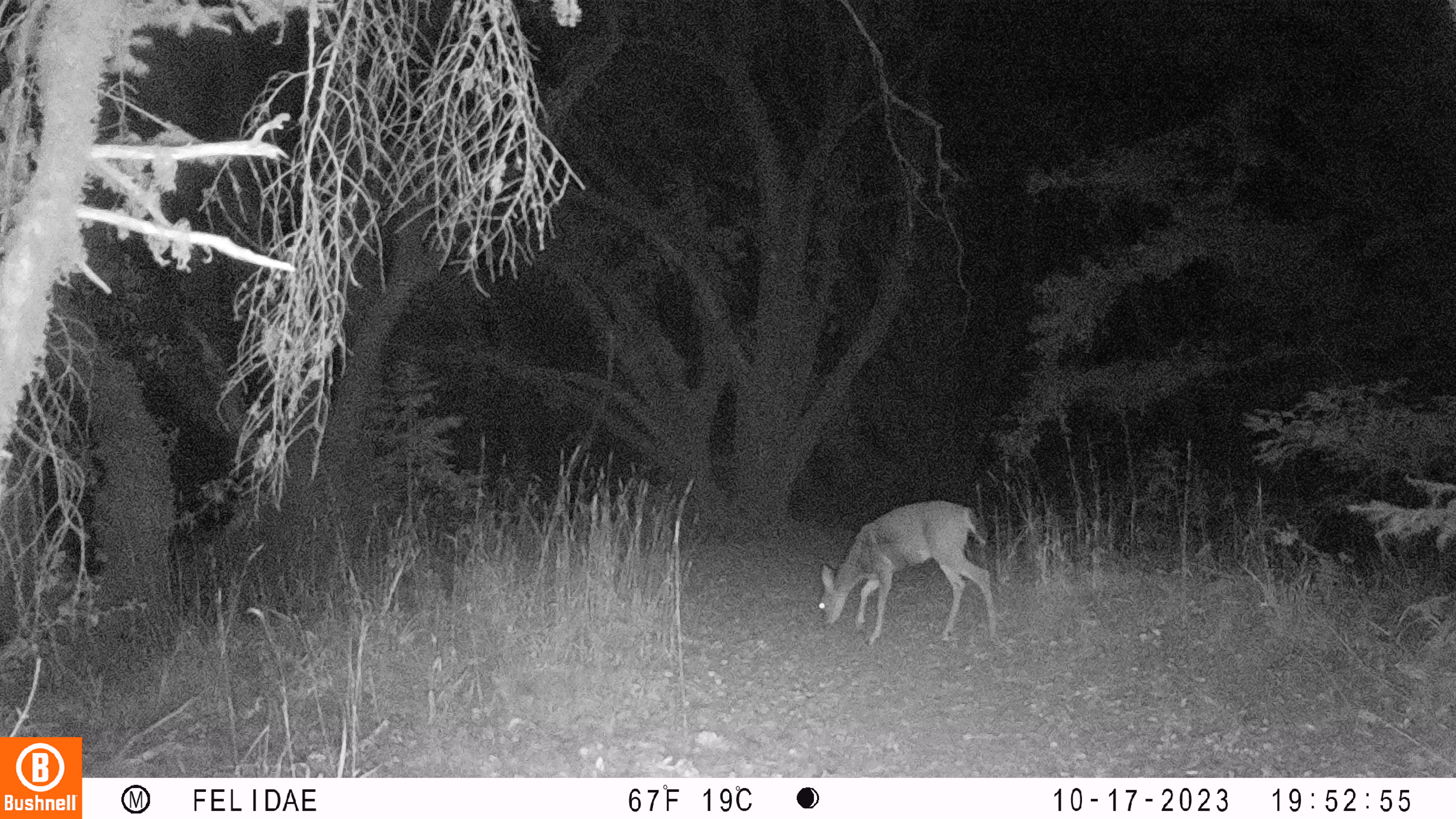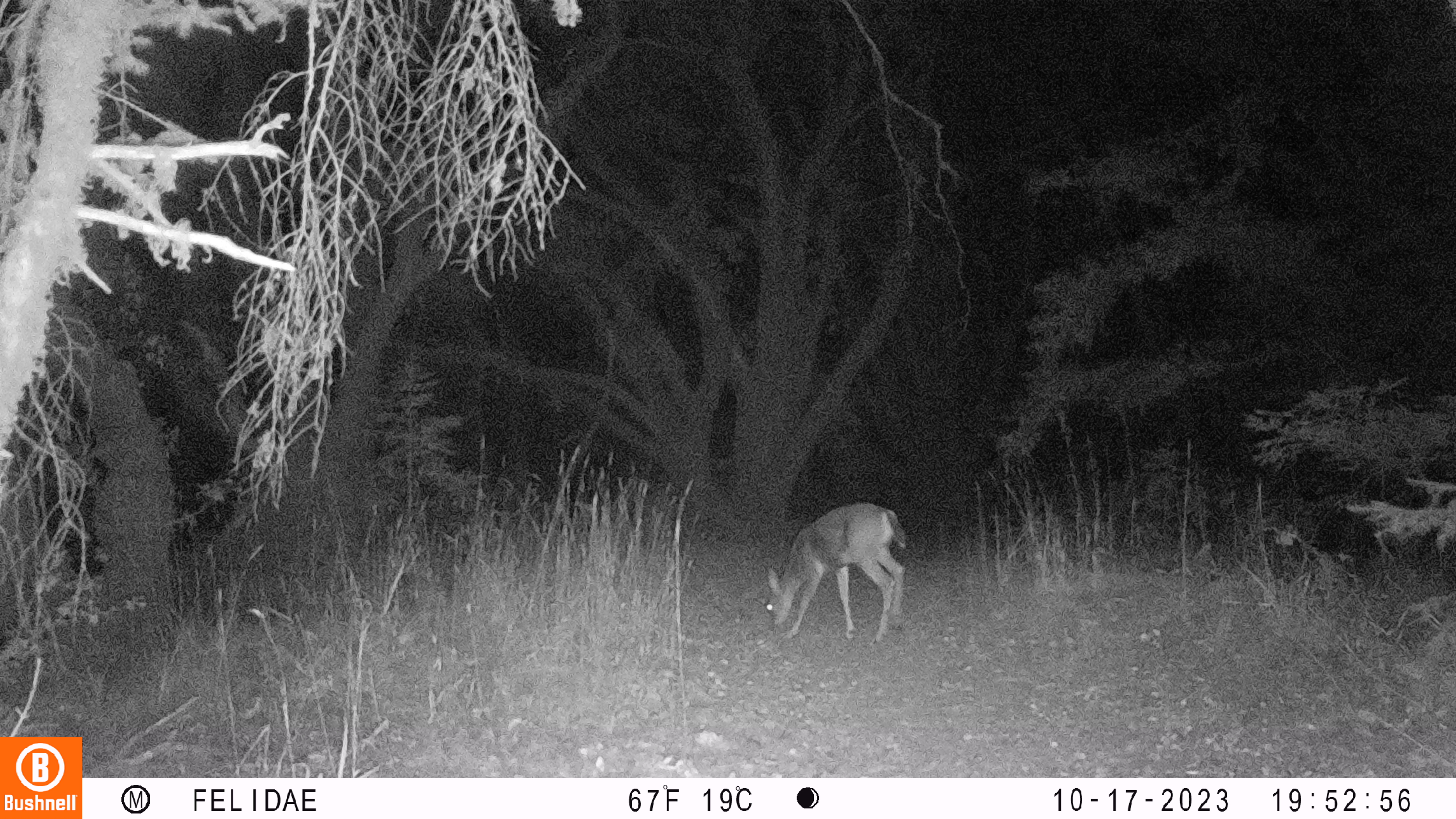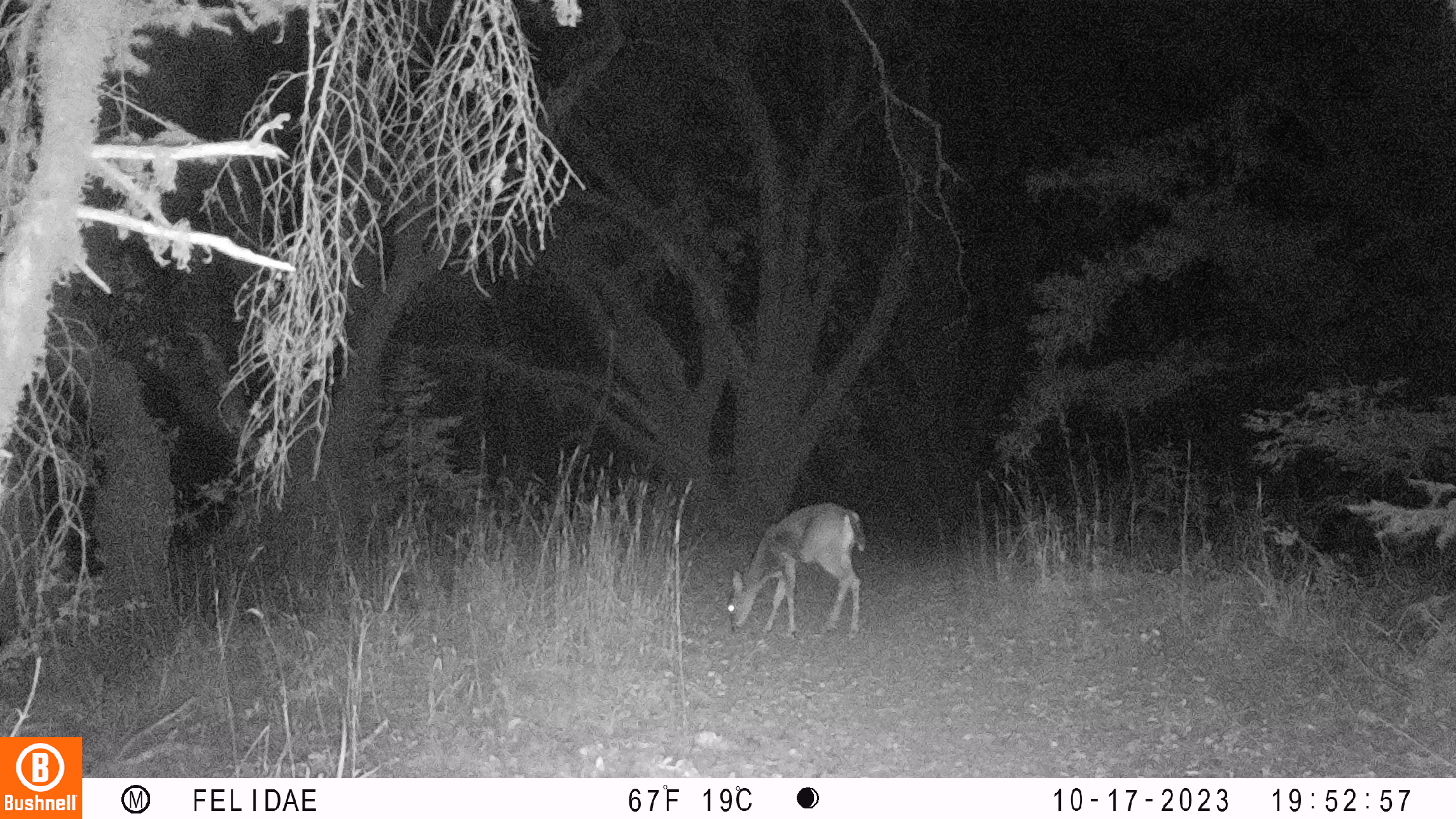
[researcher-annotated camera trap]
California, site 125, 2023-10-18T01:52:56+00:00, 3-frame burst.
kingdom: Animalia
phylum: Chordata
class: Mammalia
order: Artiodactyla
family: Cervidae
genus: Odocoileus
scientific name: Odocoileus hemionus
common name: mule deer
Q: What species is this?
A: Mule deer (Odocoileus hemionus).